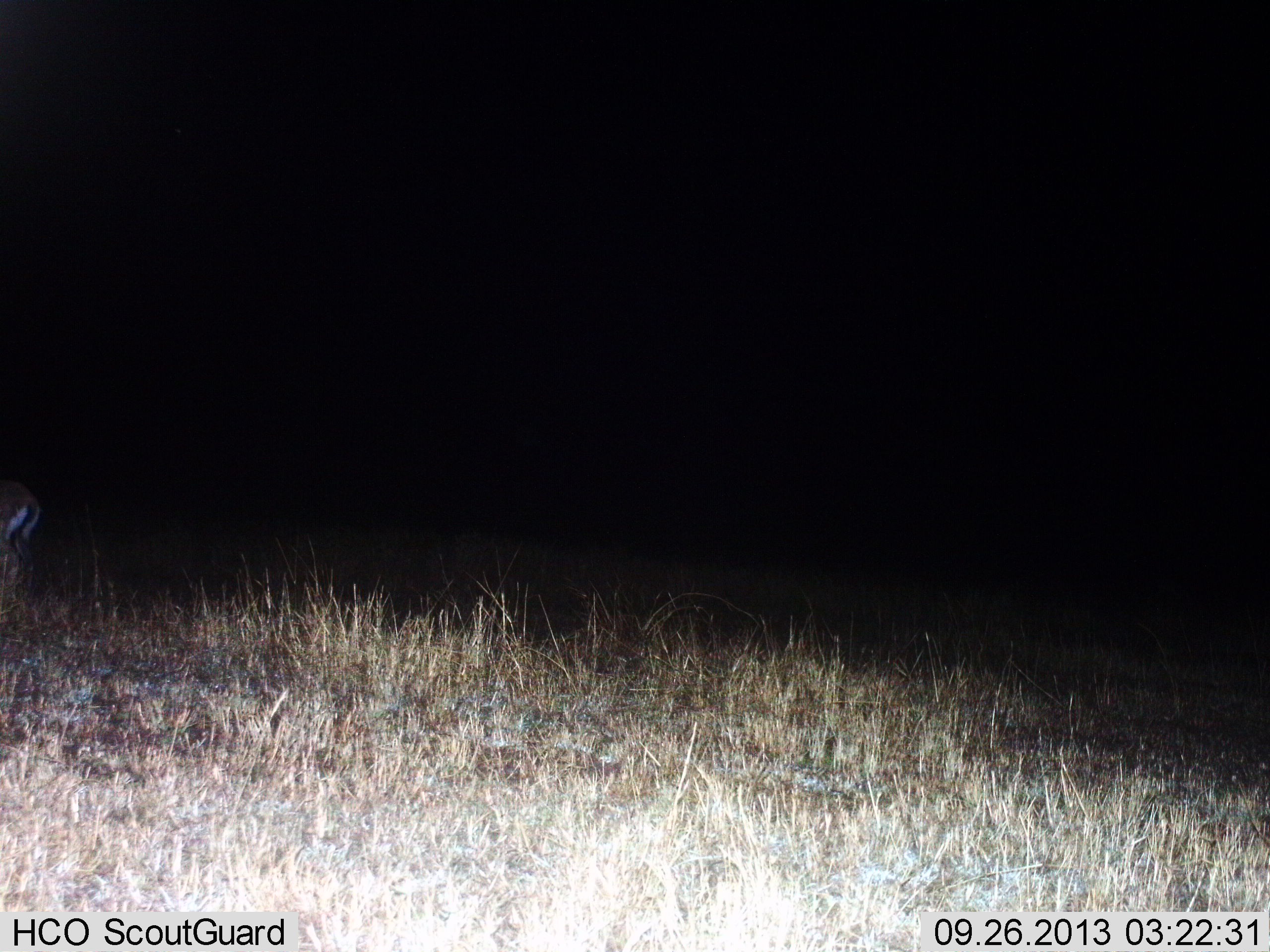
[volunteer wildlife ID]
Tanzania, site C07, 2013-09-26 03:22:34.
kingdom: Animalia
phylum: Chordata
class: Mammalia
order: Artiodactyla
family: Bovidae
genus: Eudorcas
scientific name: Eudorcas thomsonii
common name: thomson's gazelle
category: gazellethomsons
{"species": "gazellethomsons (thomson's gazelle) (Eudorcas thomsonii)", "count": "1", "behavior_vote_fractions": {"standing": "86%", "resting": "0%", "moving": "7%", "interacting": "0%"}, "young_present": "0%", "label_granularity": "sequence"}